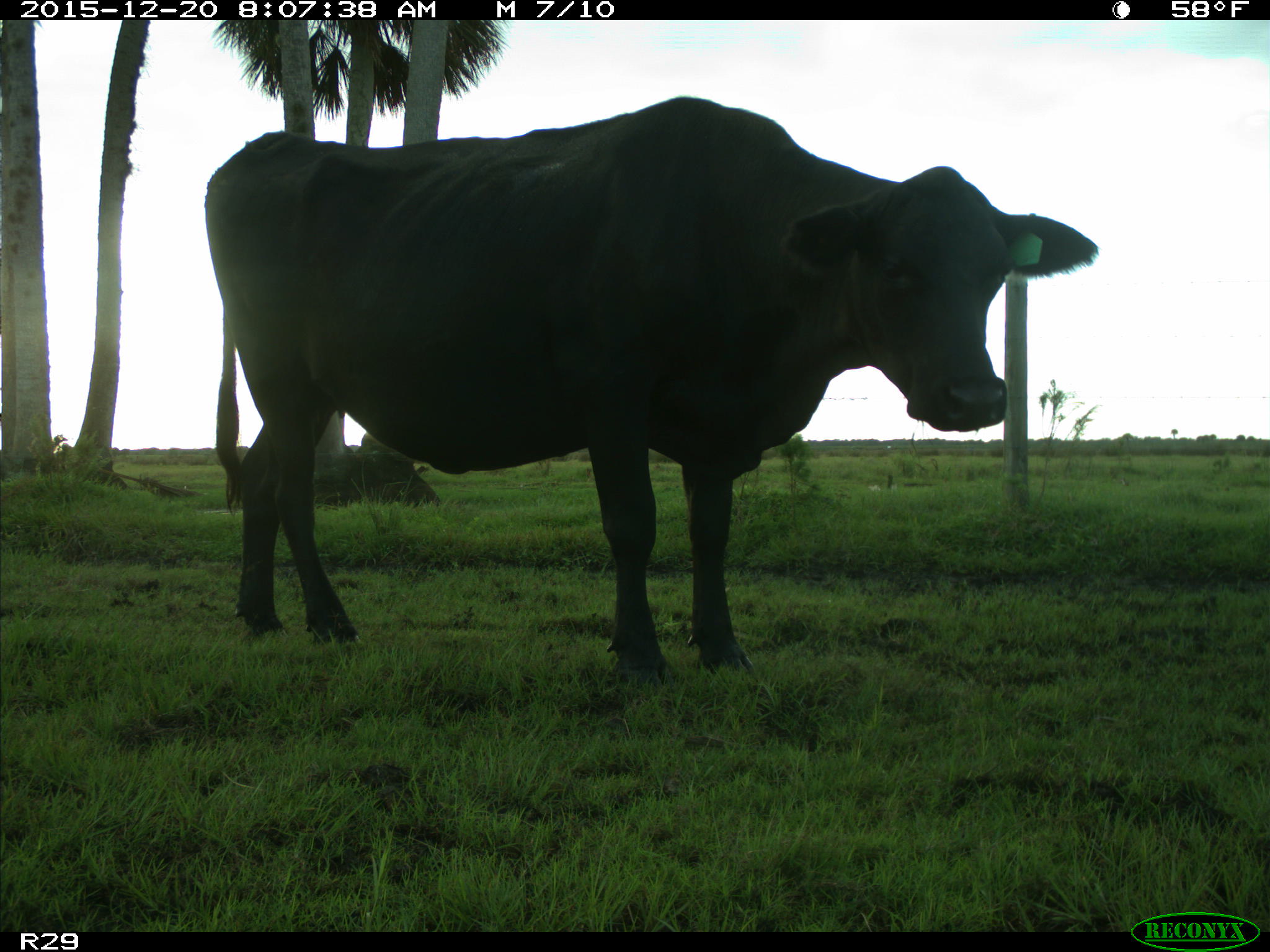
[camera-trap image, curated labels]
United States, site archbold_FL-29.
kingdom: Animalia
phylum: Chordata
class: Mammalia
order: Artiodactyla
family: Bovidae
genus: Bos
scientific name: Bos taurus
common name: domestic cow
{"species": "Bos taurus (domestic cow)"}